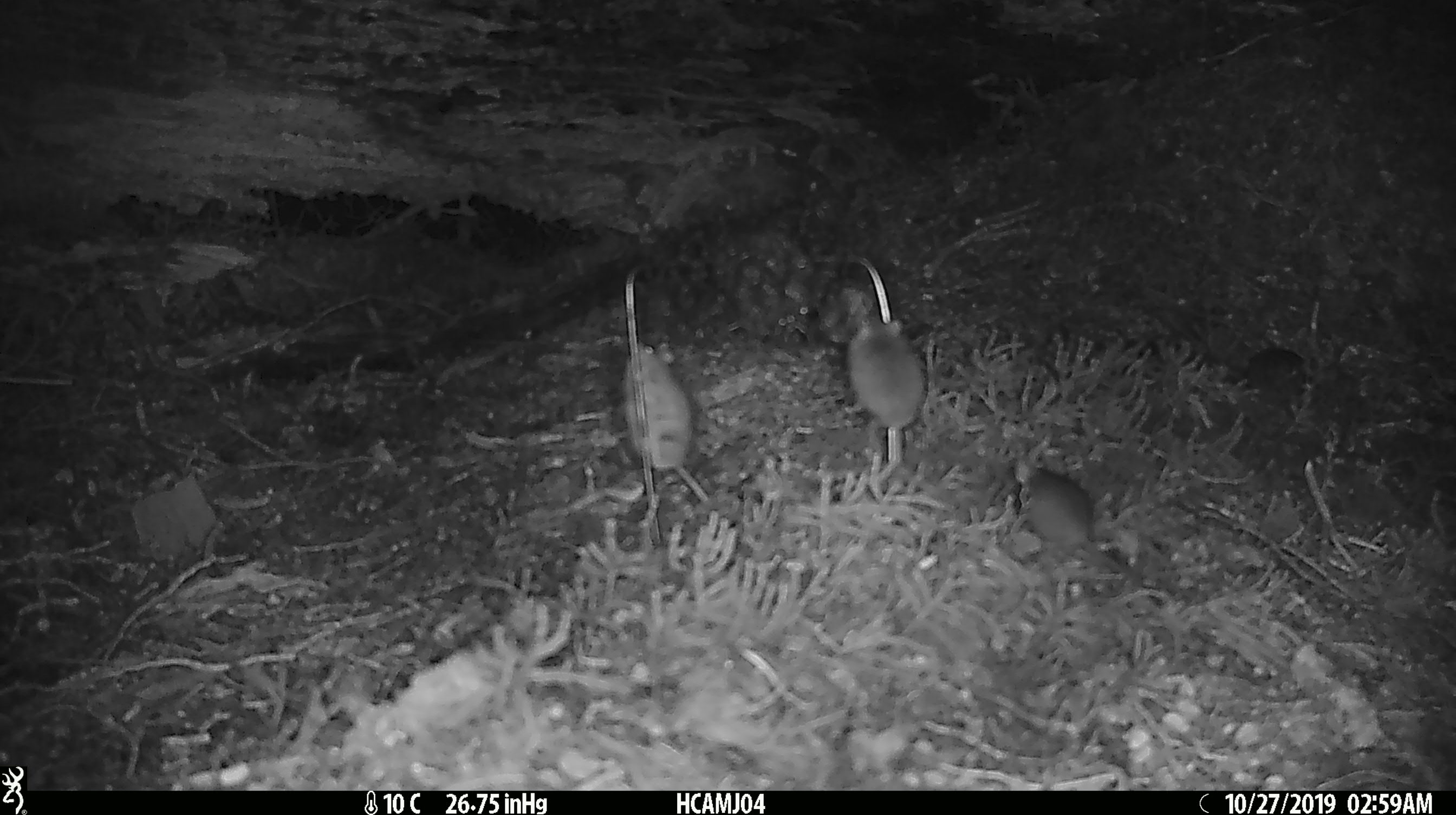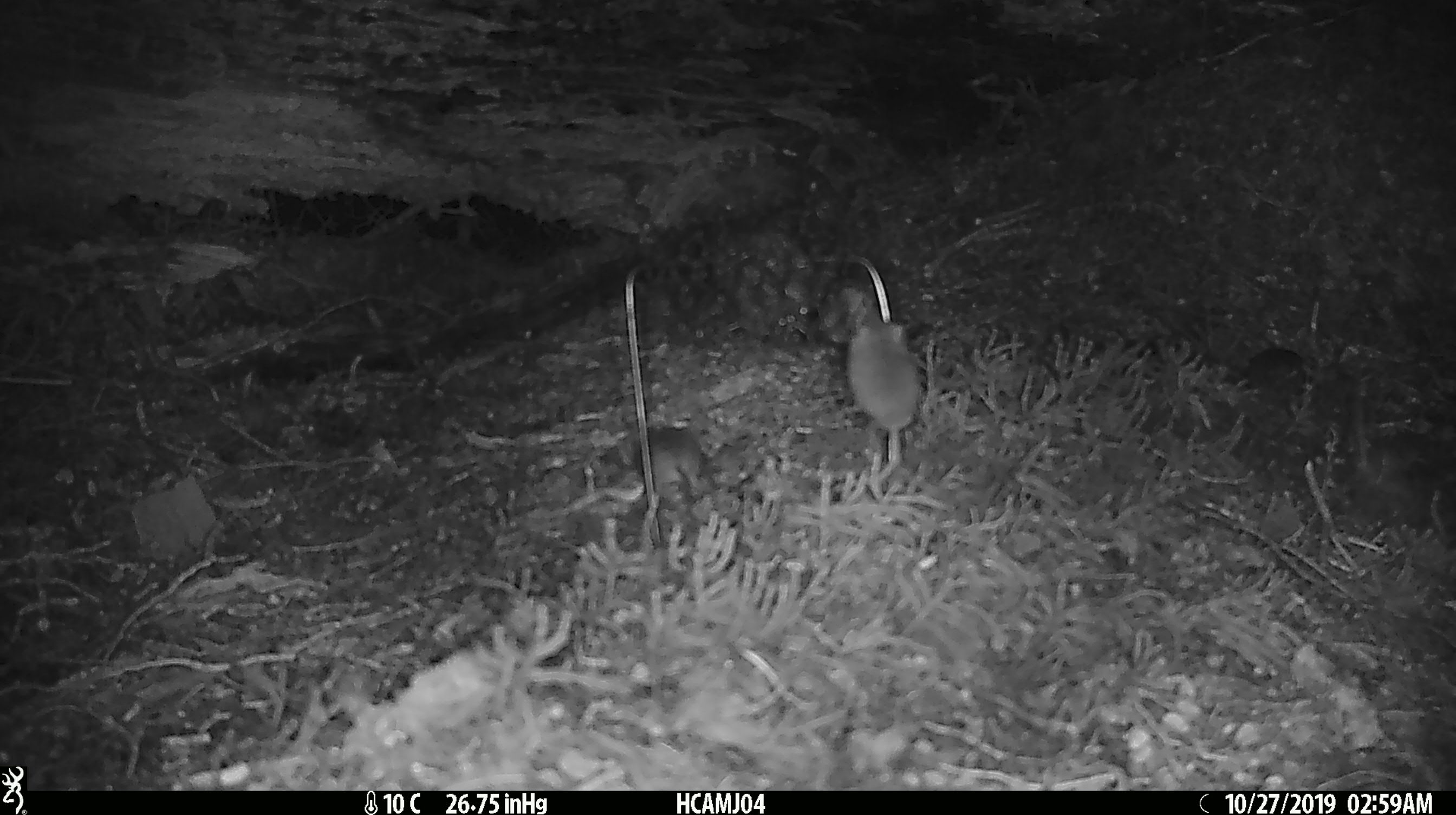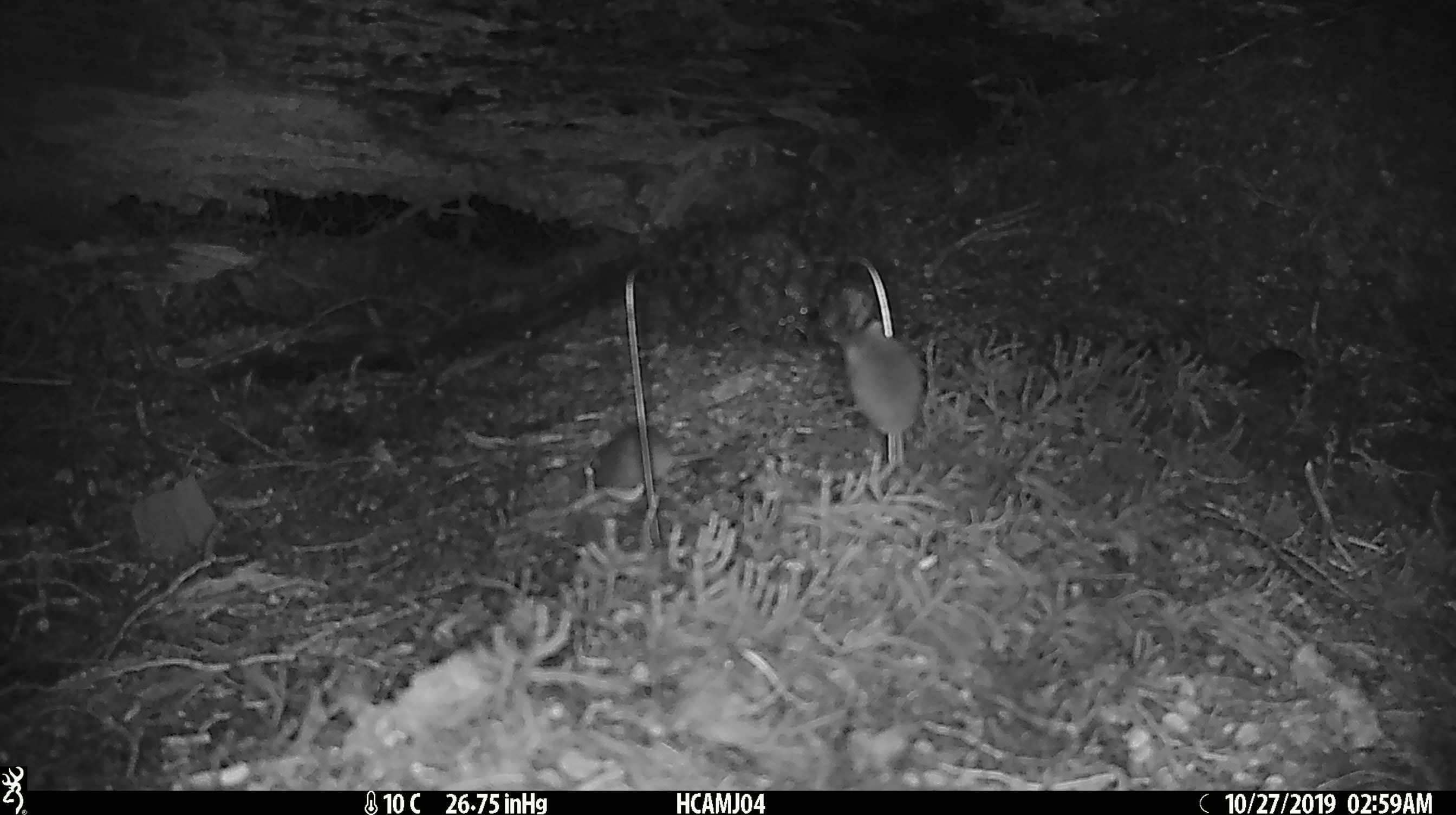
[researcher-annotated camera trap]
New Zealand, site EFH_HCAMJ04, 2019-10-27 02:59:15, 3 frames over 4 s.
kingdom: Animalia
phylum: Chordata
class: Mammalia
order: Rodentia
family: Muridae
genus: Mus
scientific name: Mus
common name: mouse